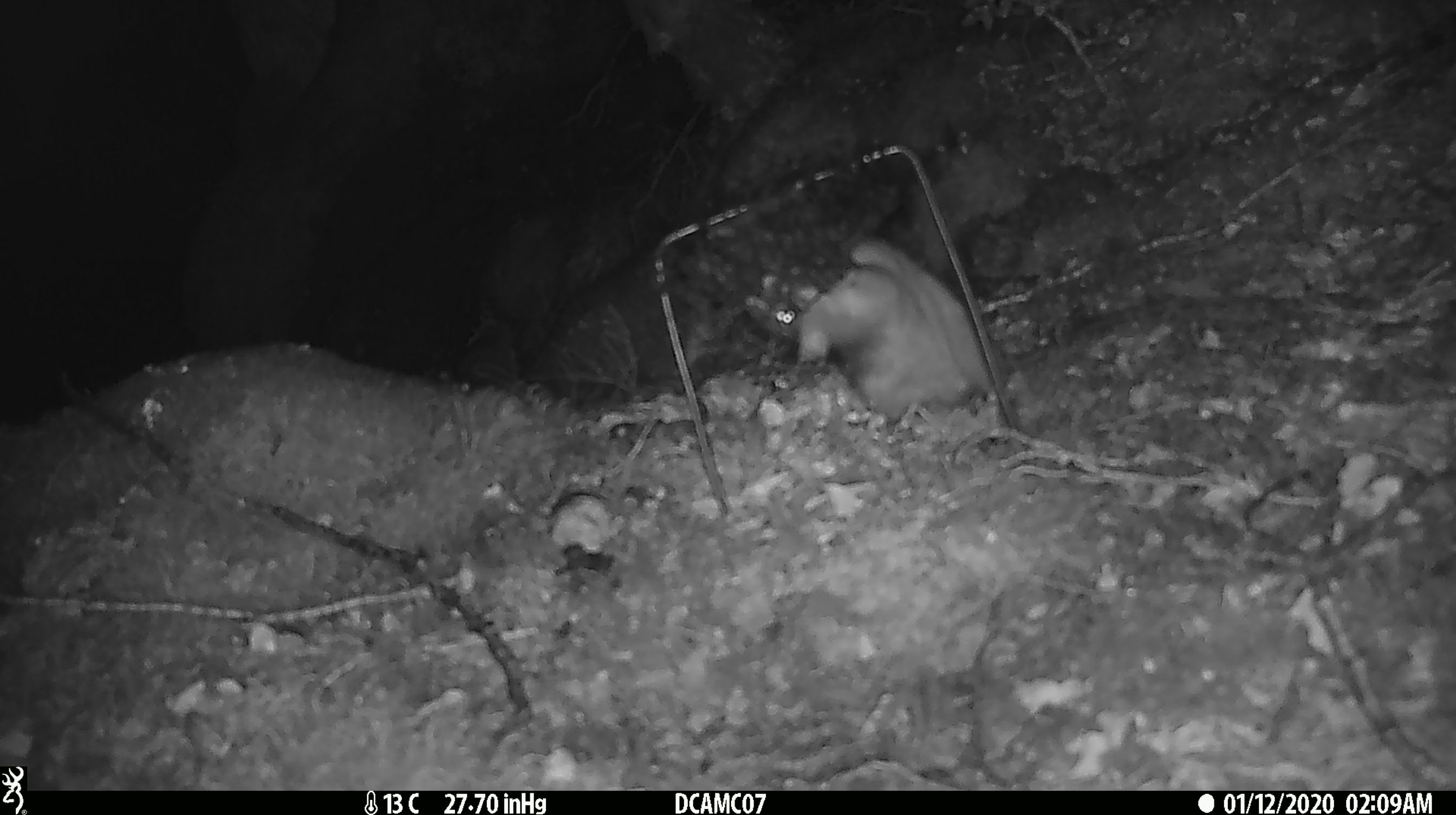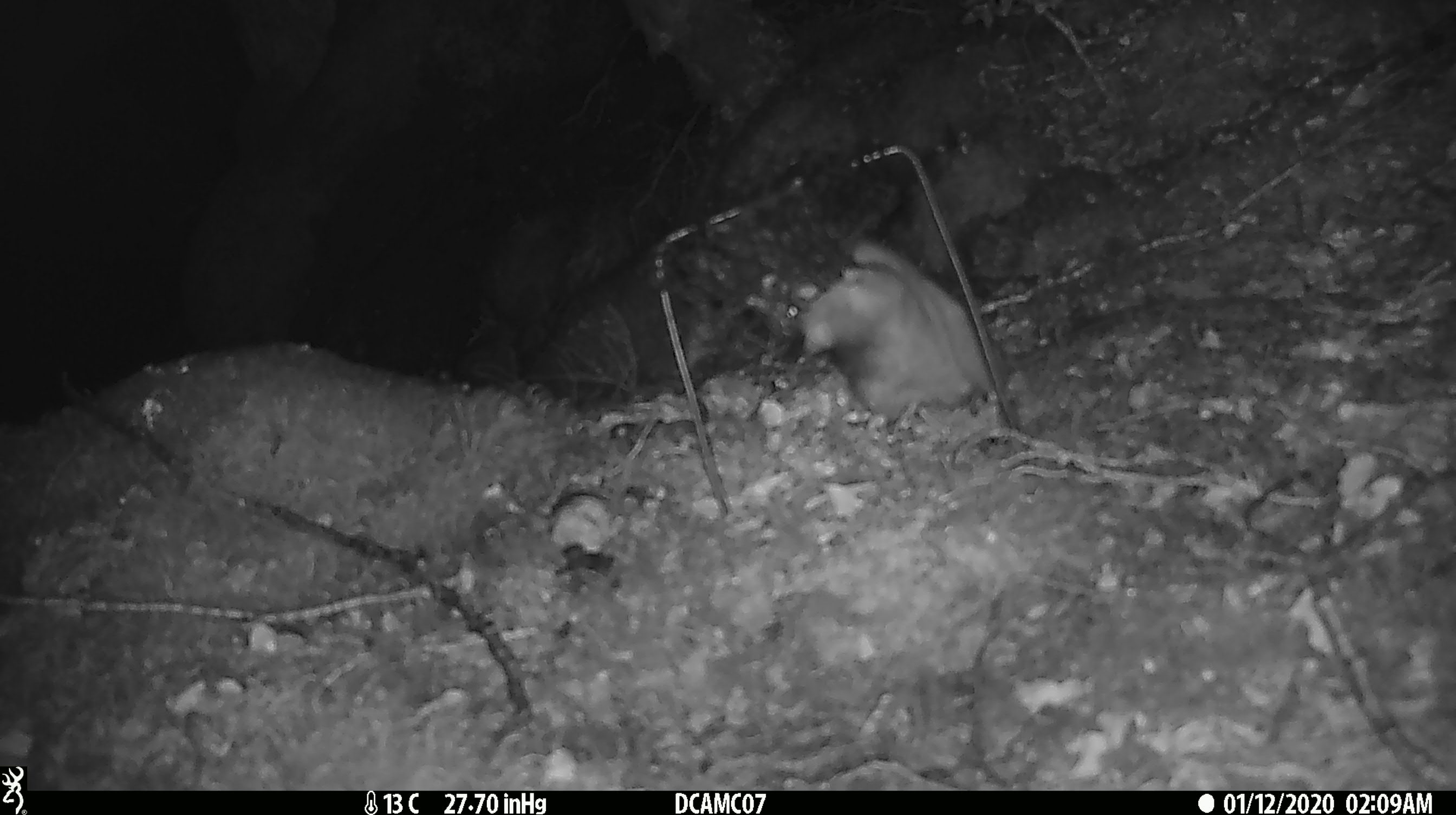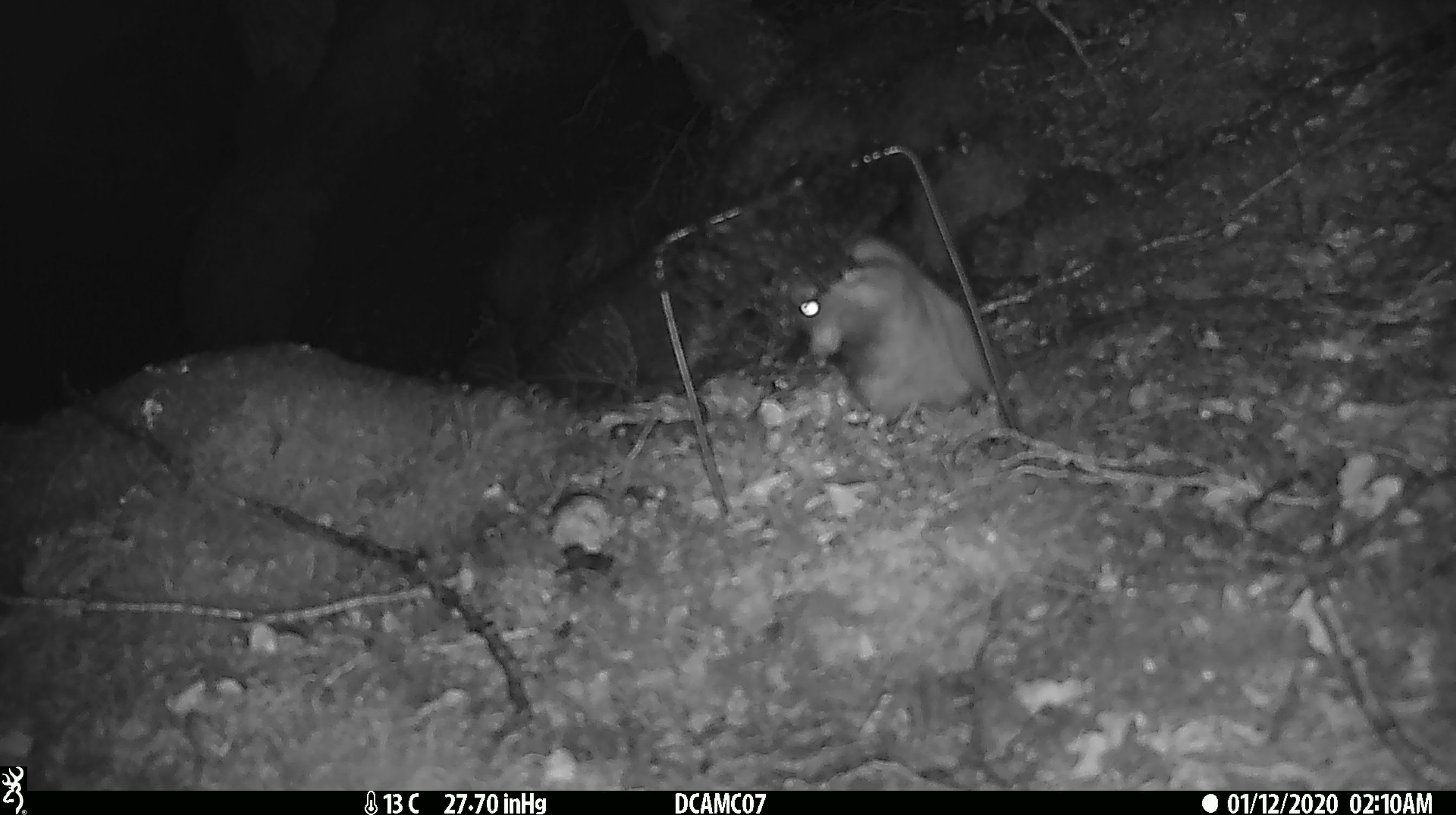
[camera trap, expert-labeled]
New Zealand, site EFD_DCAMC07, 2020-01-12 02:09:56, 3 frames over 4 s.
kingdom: Animalia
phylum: Chordata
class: Mammalia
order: Rodentia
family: Muridae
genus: Rattus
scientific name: Rattus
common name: rat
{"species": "rat (Rattus)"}